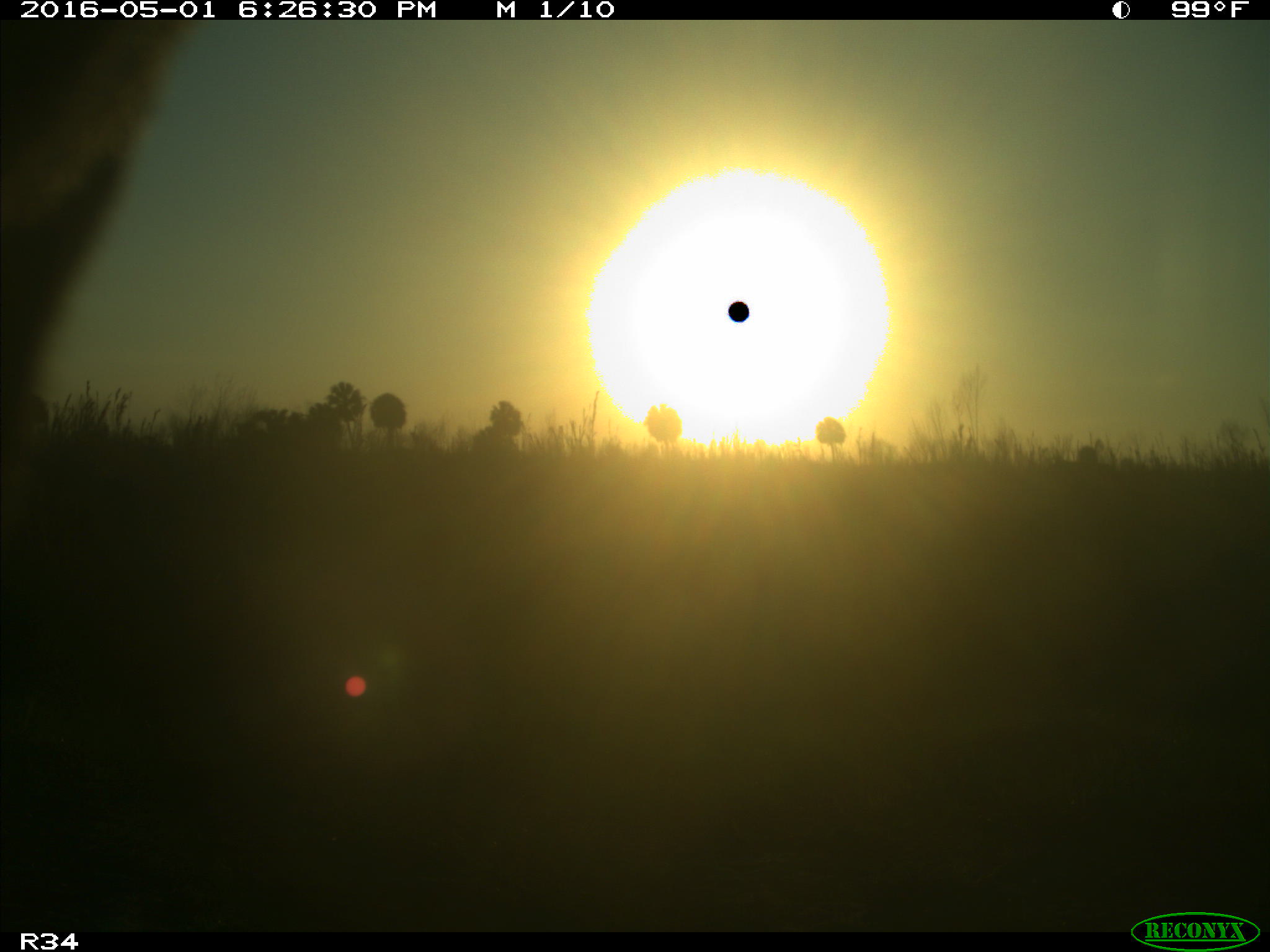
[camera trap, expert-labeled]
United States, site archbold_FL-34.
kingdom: Animalia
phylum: Chordata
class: Mammalia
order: Artiodactyla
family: Bovidae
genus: Bos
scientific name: Bos taurus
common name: domestic cow